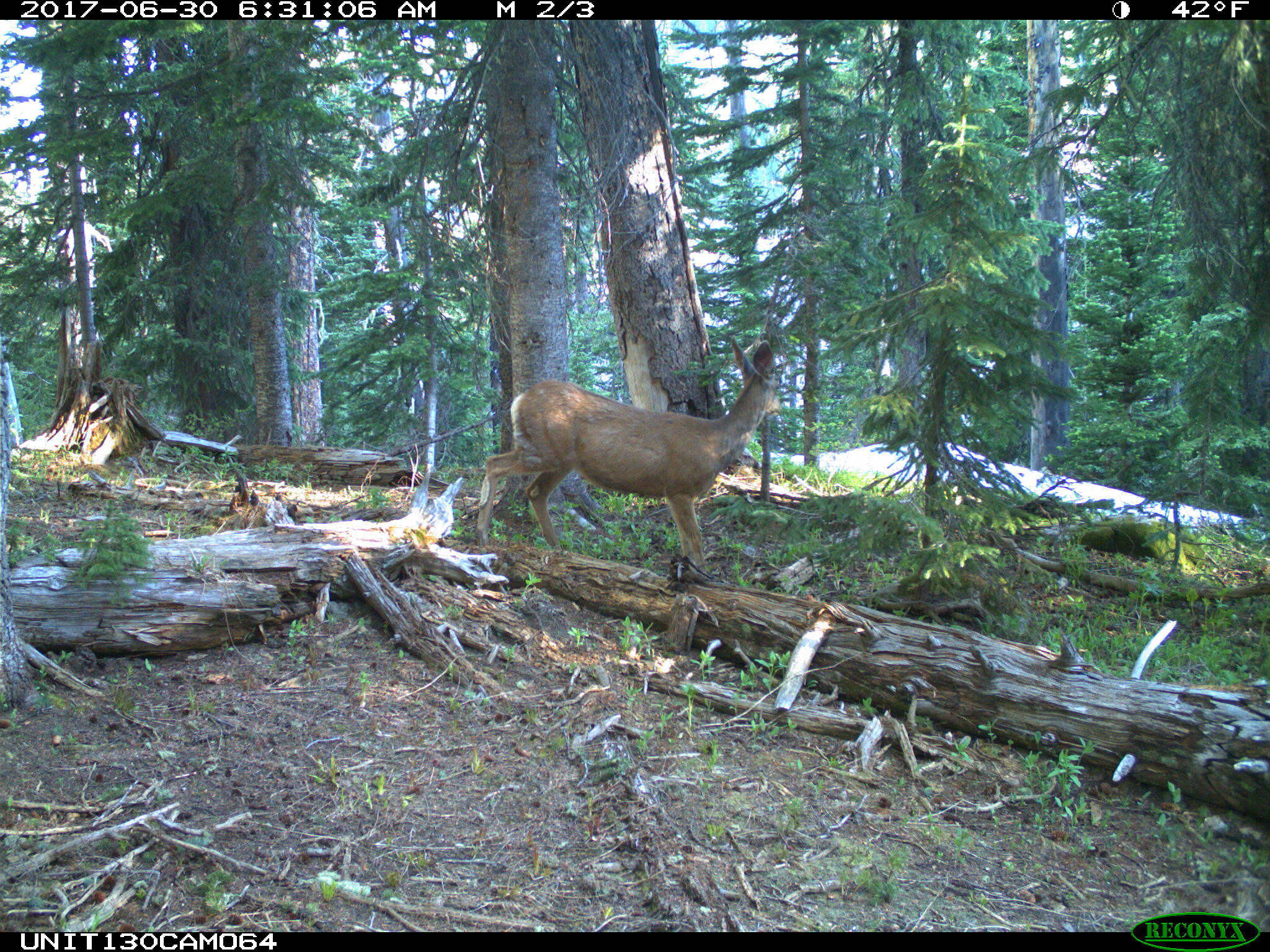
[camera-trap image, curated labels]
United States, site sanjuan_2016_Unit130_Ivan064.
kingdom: Animalia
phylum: Chordata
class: Mammalia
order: Artiodactyla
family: Cervidae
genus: Odocoileus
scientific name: Odocoileus hemionus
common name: mule deer